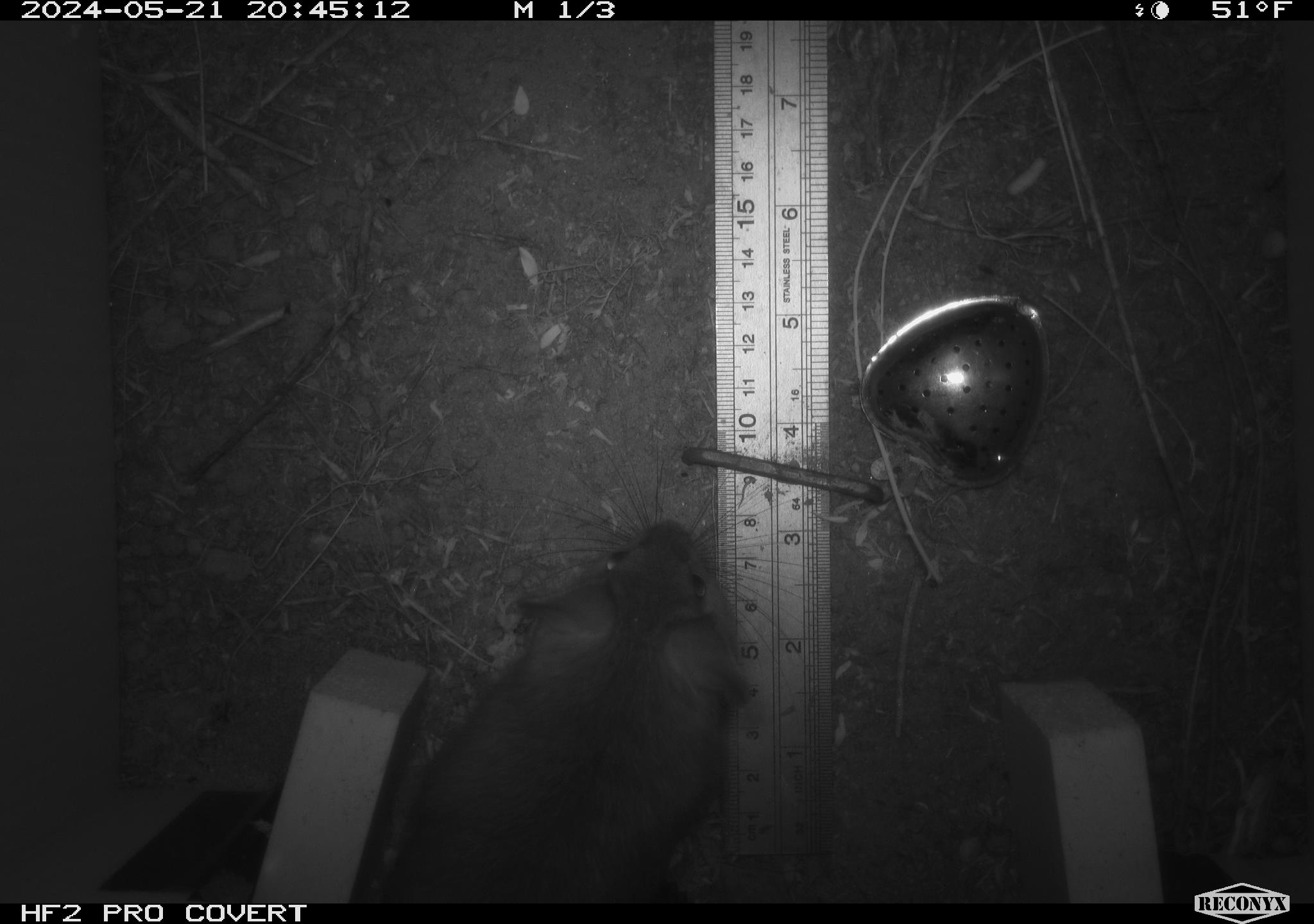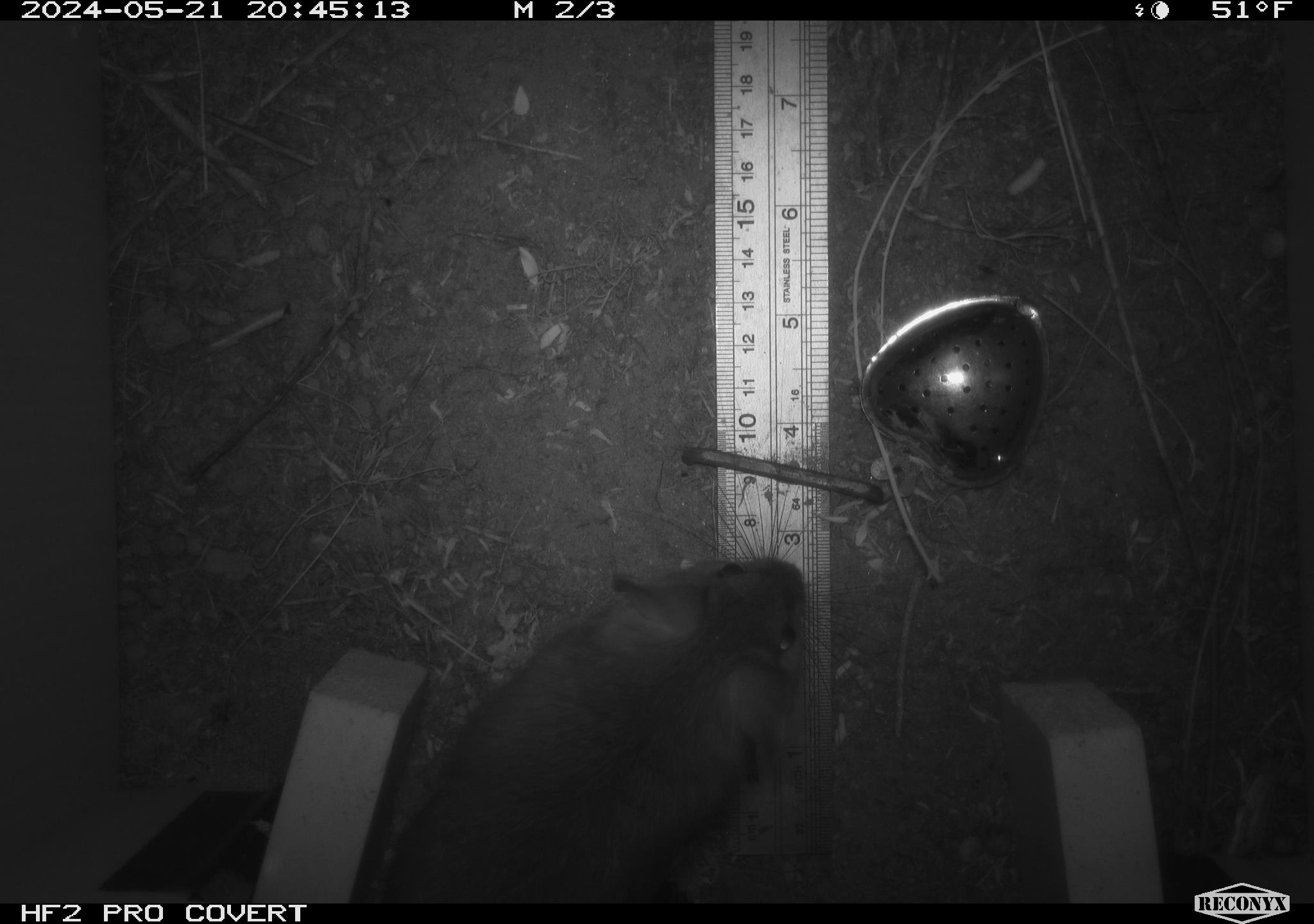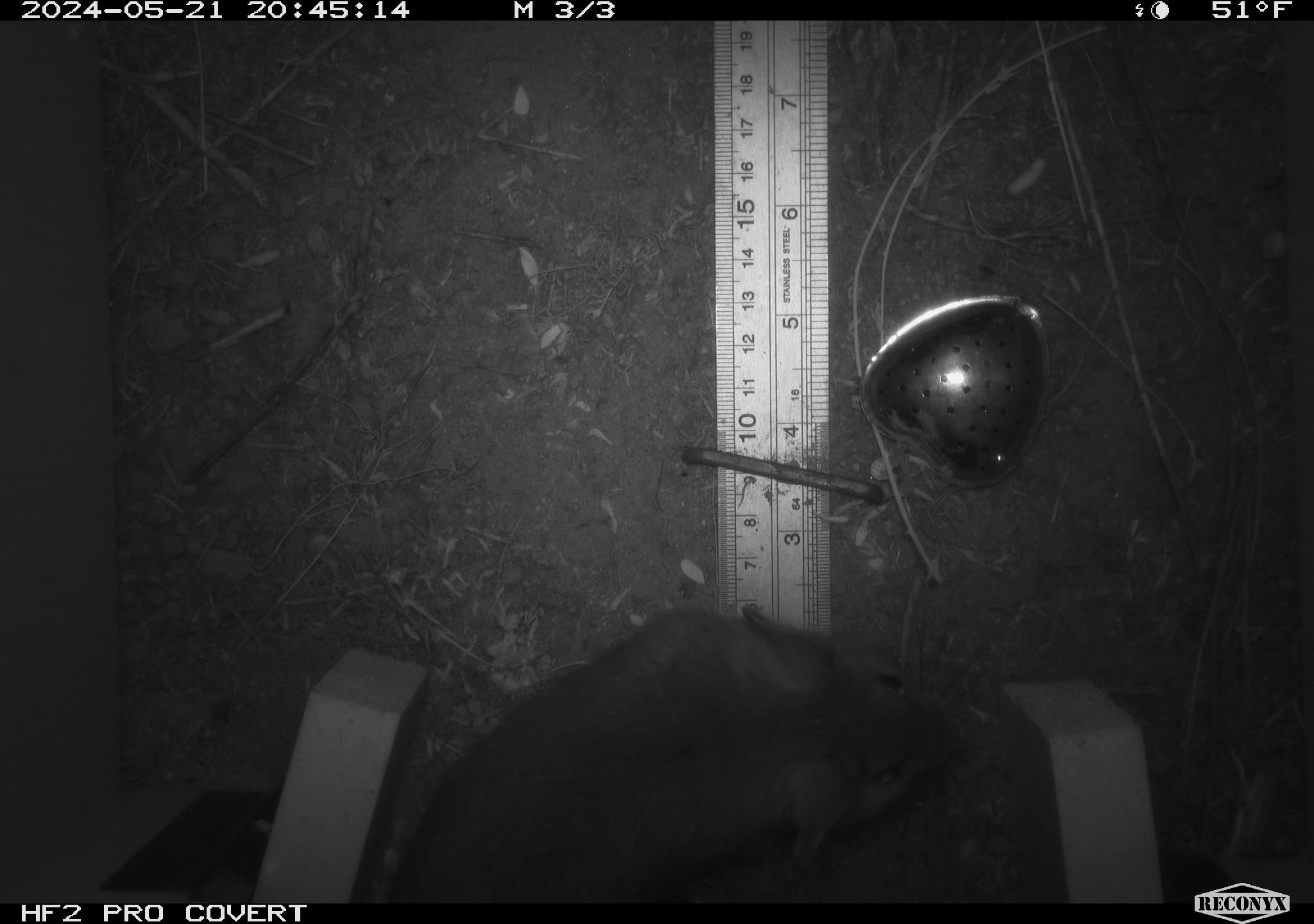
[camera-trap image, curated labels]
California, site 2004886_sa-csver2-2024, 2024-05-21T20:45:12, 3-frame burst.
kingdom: Animalia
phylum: Chordata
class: Mammalia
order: Rodentia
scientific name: Rodentia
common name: rodent